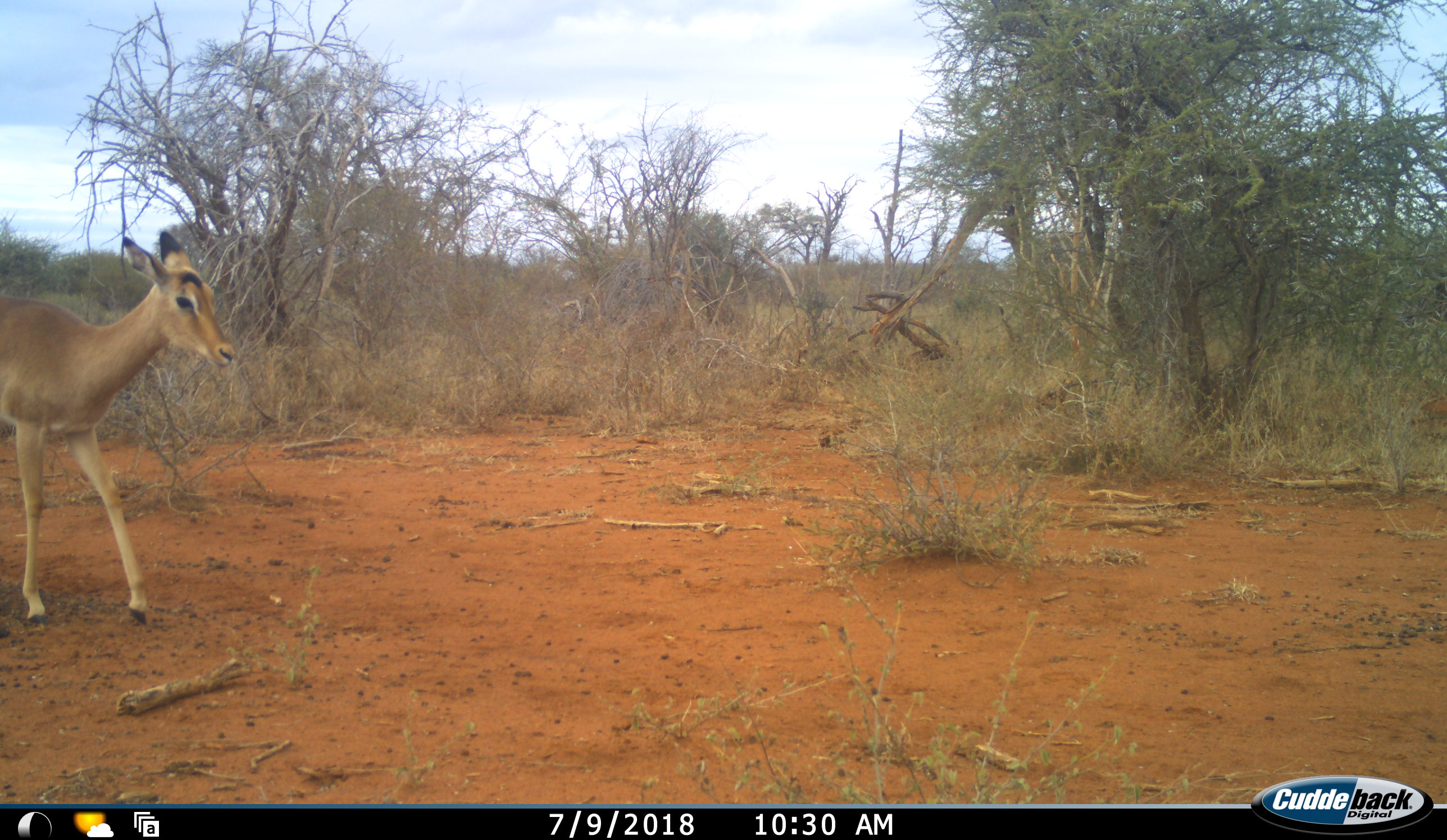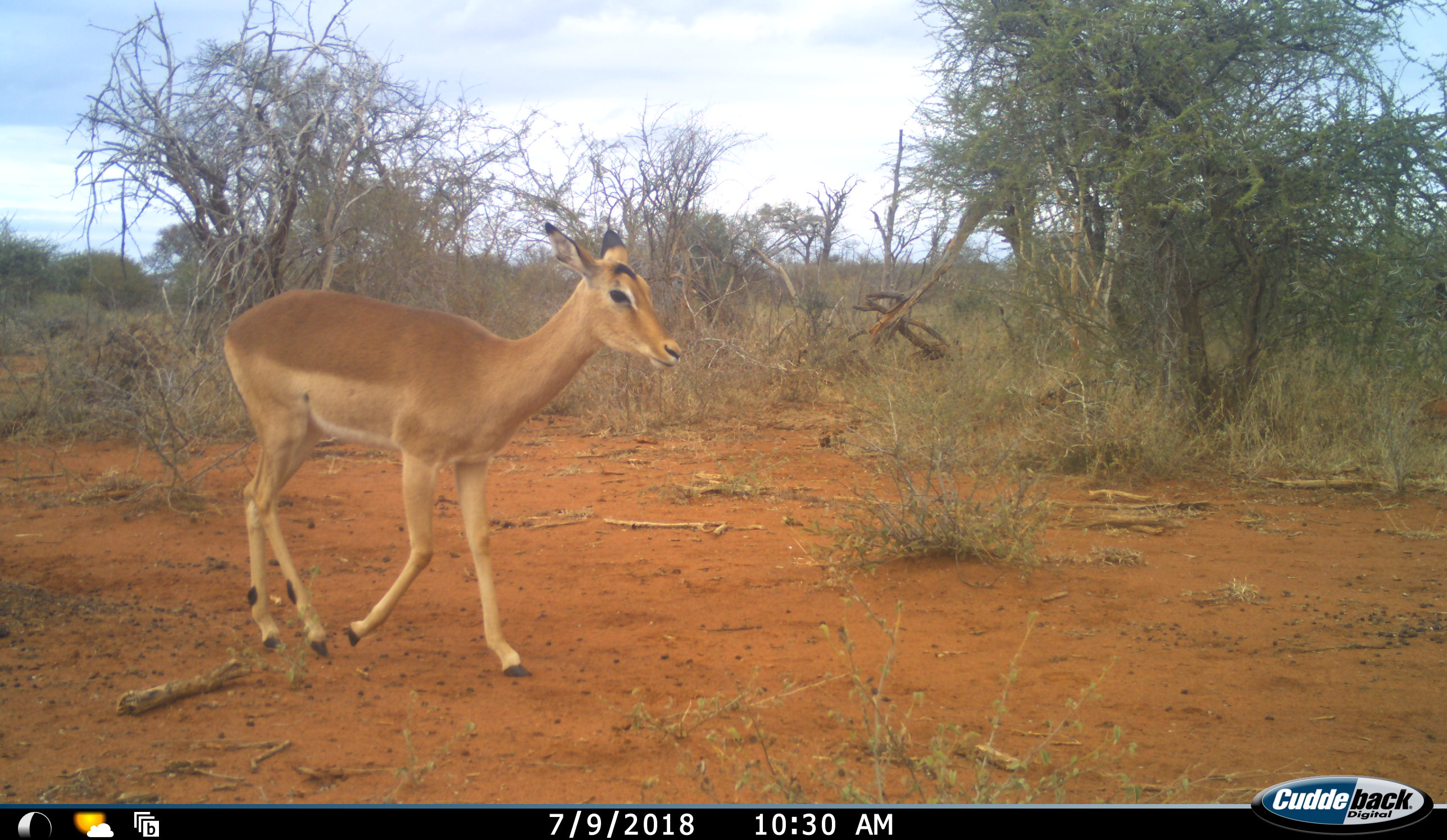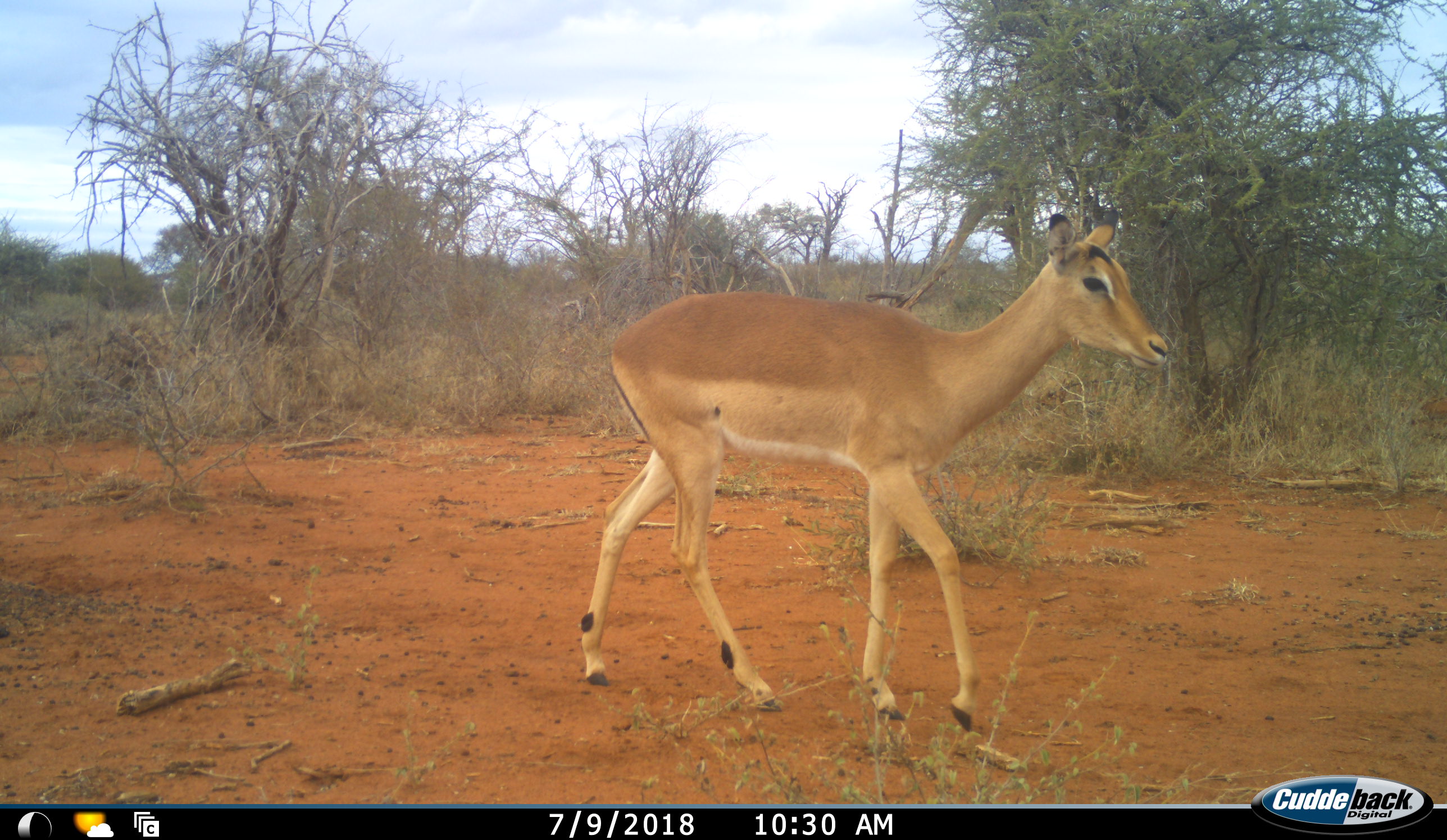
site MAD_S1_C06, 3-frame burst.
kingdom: Animalia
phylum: Chordata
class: Mammalia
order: Artiodactyla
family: Bovidae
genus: Aepyceros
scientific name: Aepyceros melampus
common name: impala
Impala (Aepyceros melampus), count 1. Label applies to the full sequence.